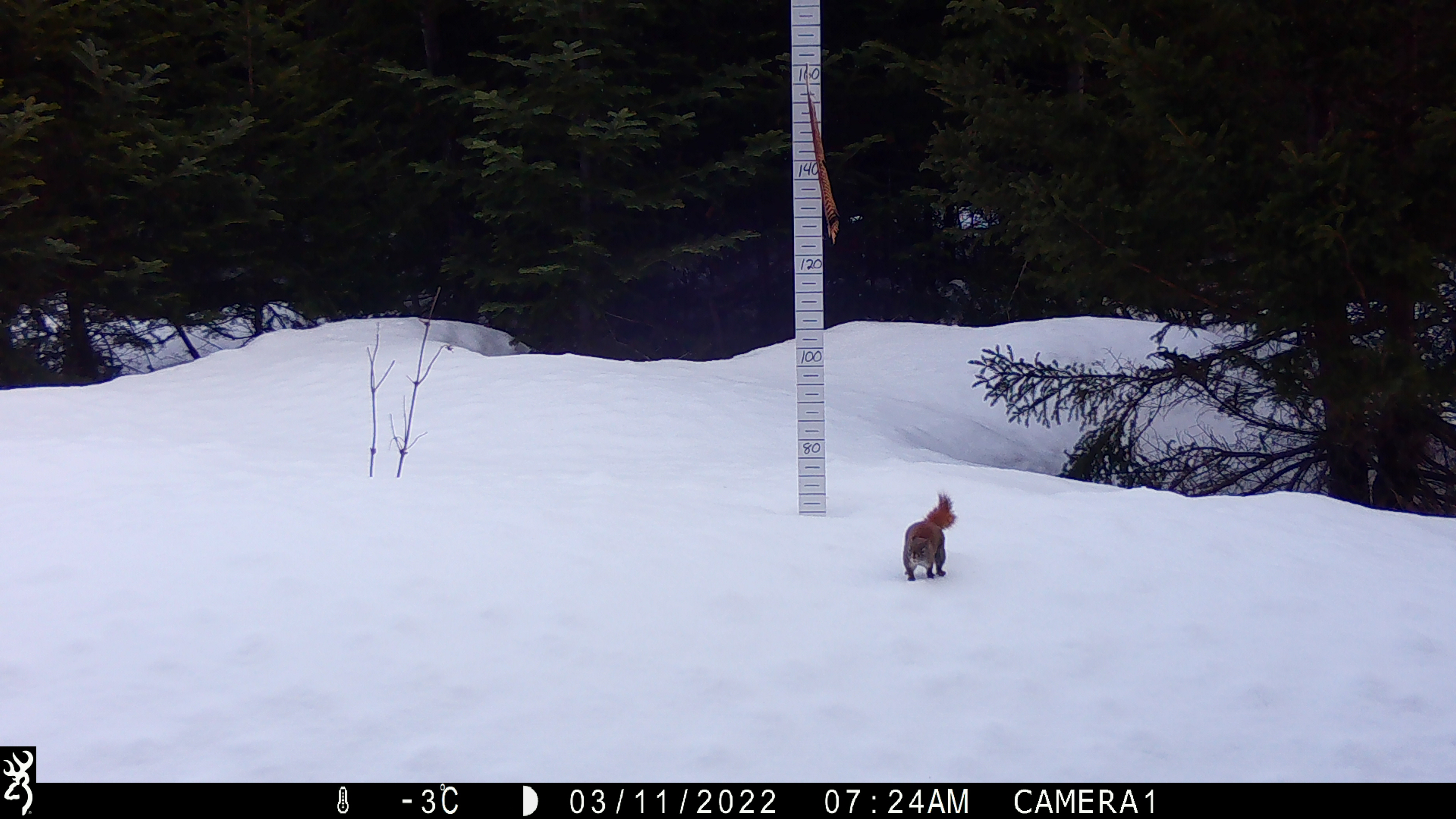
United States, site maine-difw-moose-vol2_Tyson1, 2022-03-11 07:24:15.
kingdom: Animalia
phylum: Chordata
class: Mammalia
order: Rodentia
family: Sciuridae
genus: Tamiasciurus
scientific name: Tamiasciurus hudsonicus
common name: red squirrel